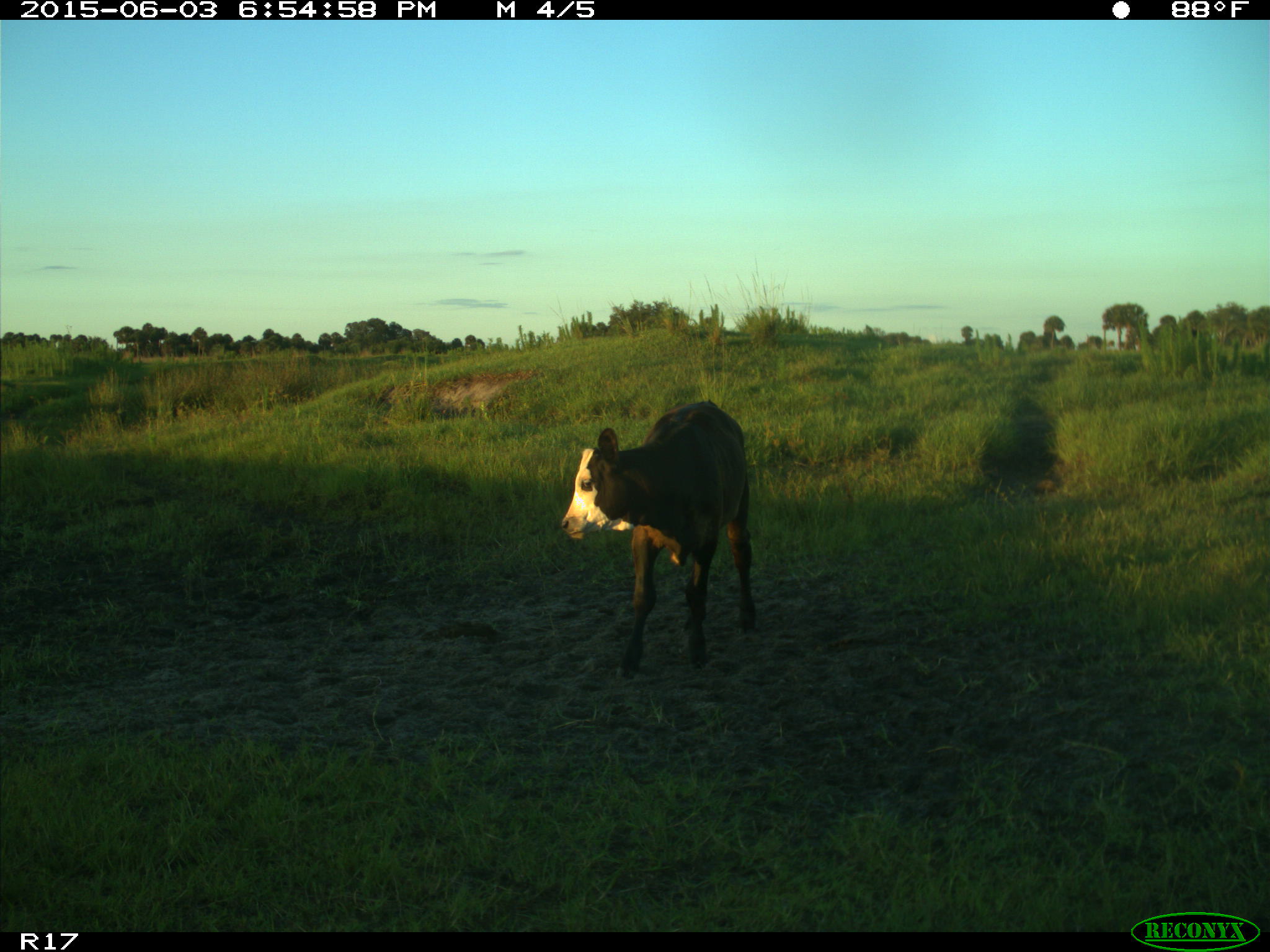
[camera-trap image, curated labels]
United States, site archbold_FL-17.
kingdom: Animalia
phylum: Chordata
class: Mammalia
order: Artiodactyla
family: Bovidae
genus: Bos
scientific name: Bos taurus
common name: domestic cow